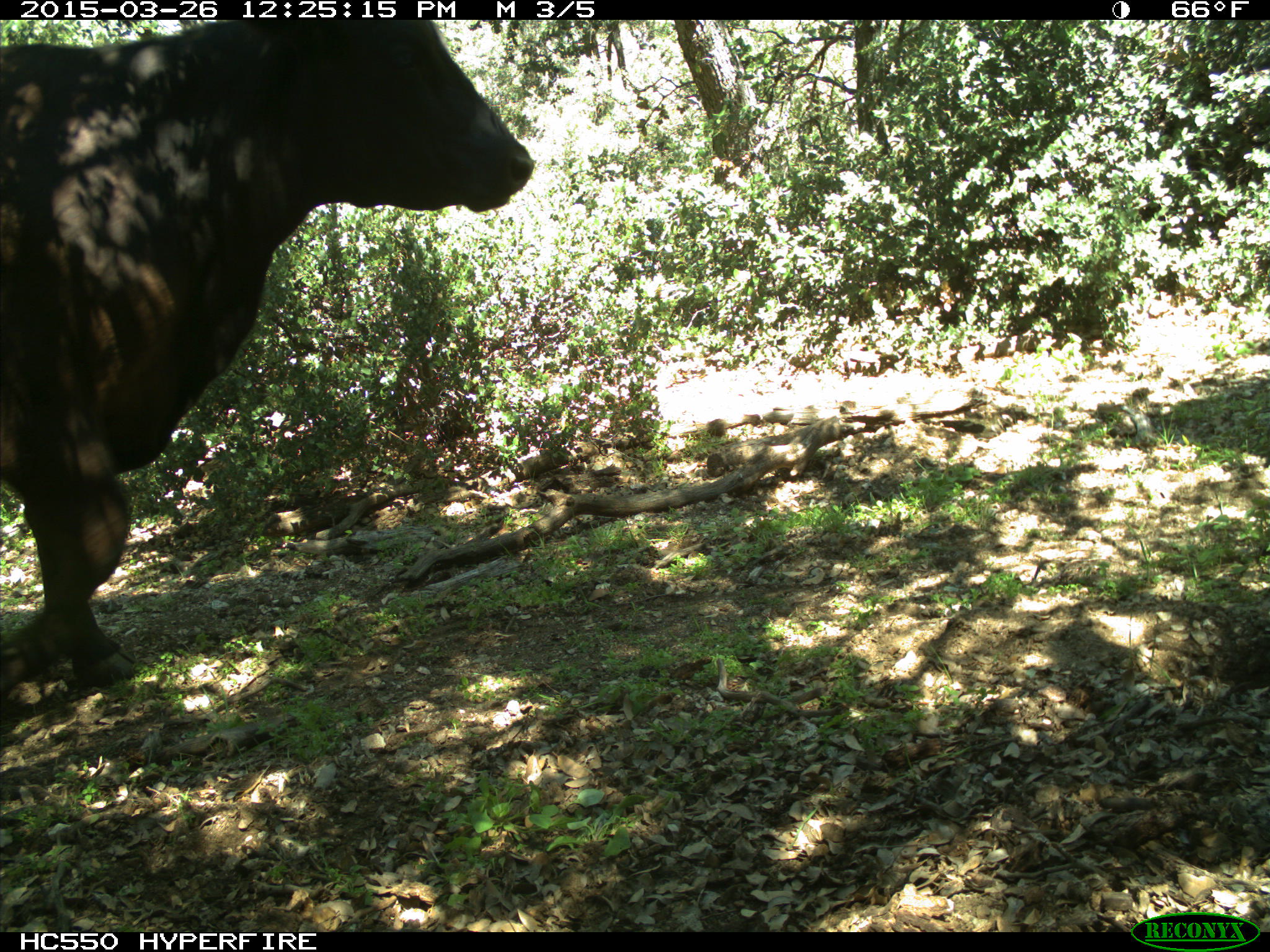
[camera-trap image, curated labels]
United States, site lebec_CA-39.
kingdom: Animalia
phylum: Chordata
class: Mammalia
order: Artiodactyla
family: Bovidae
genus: Bos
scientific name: Bos taurus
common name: domestic cow